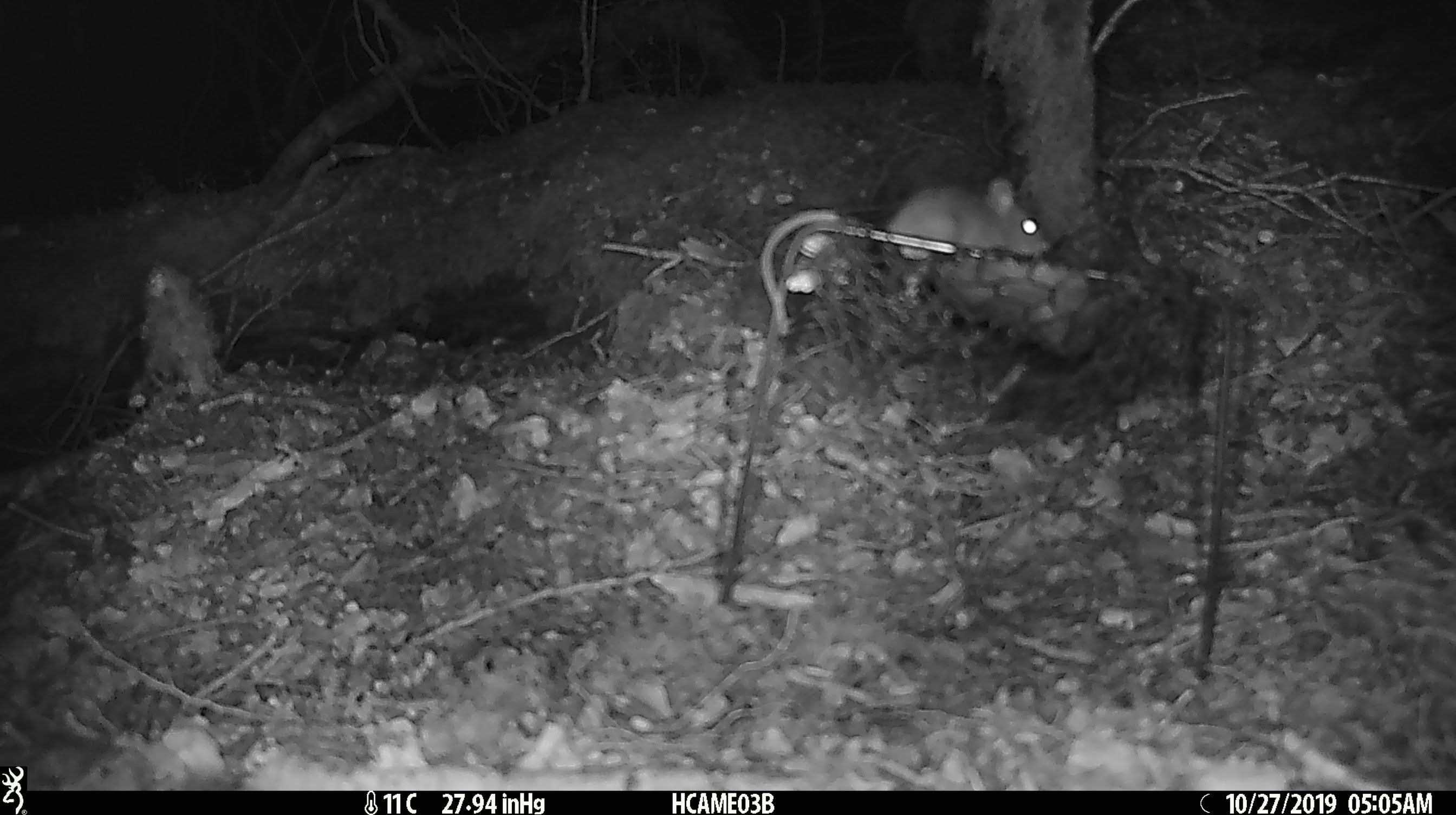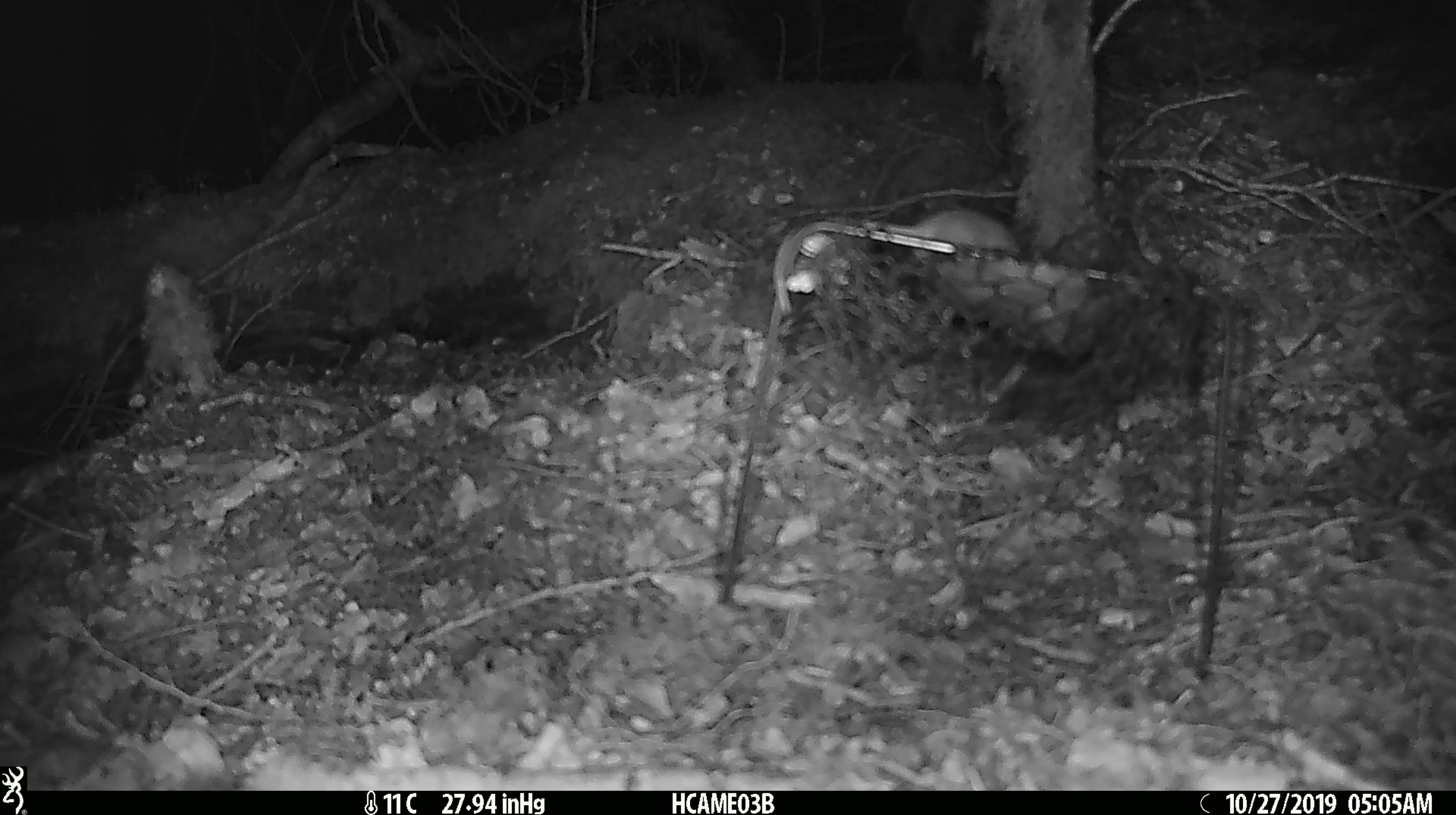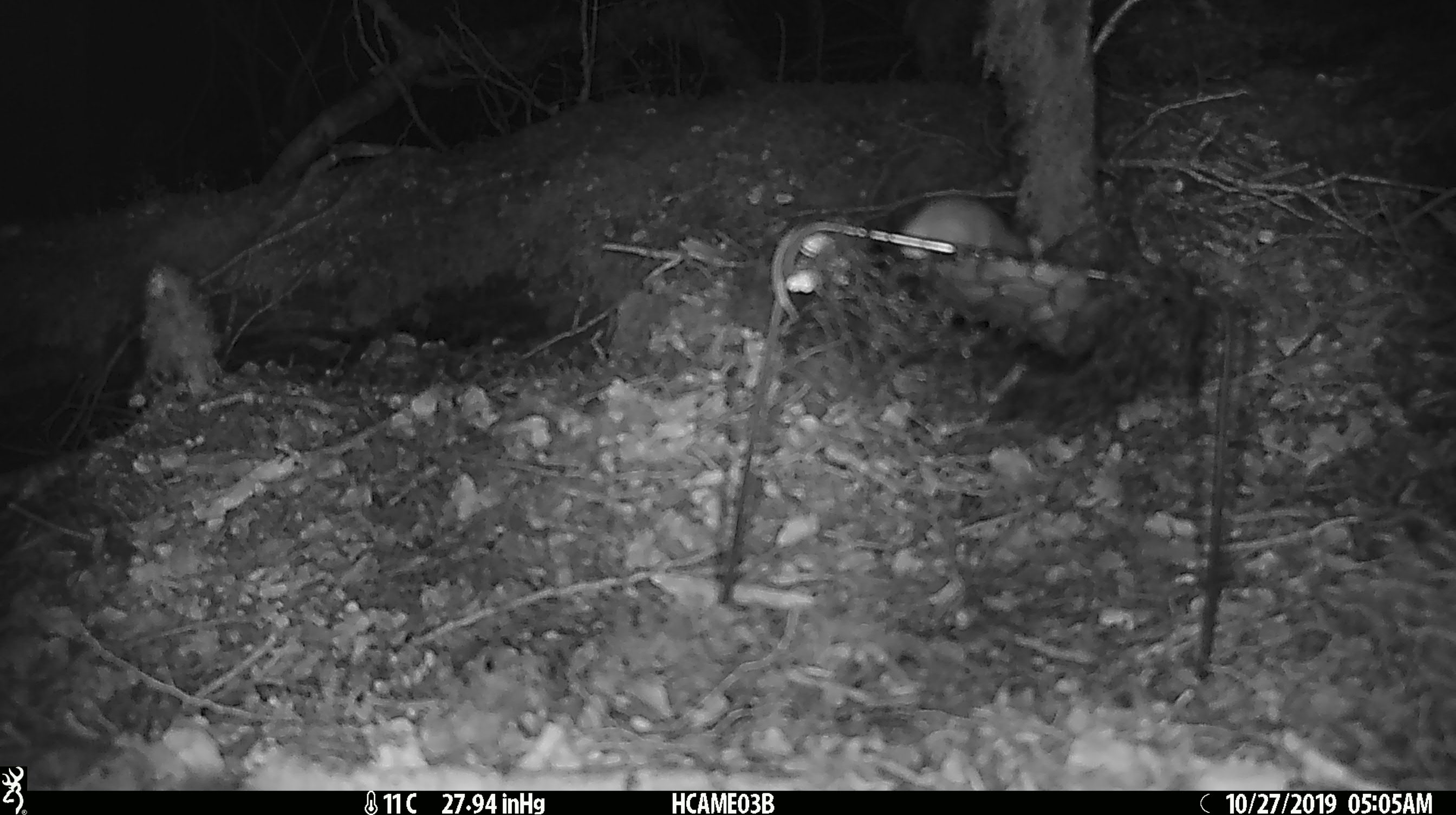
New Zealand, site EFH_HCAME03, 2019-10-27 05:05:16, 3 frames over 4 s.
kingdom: Animalia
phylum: Chordata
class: Mammalia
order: Rodentia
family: Muridae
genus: Mus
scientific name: Mus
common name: mouse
Mouse (Mus).